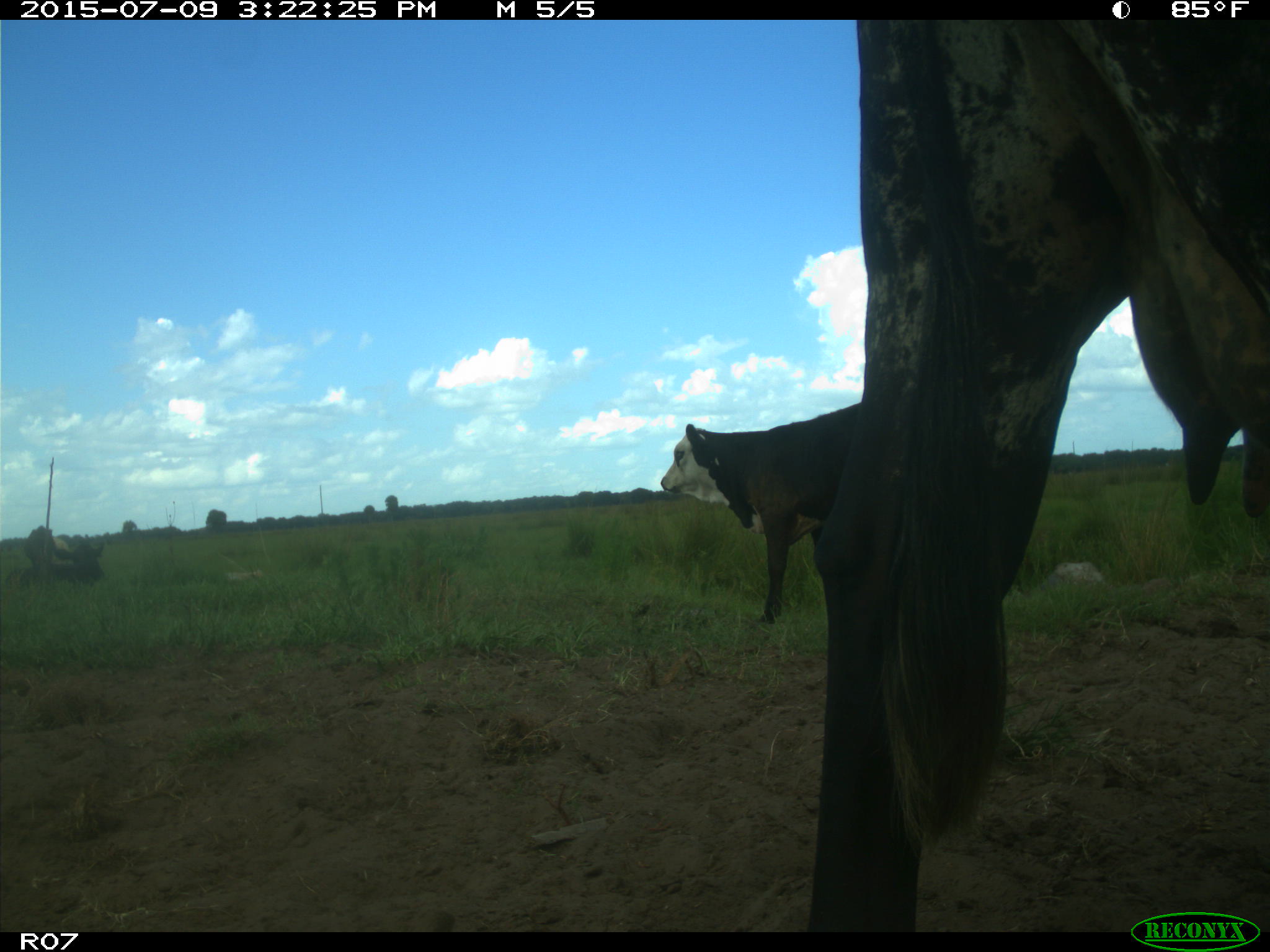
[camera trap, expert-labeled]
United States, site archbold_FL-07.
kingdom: Animalia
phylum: Chordata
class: Mammalia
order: Artiodactyla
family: Bovidae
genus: Bos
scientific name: Bos taurus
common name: domestic cow